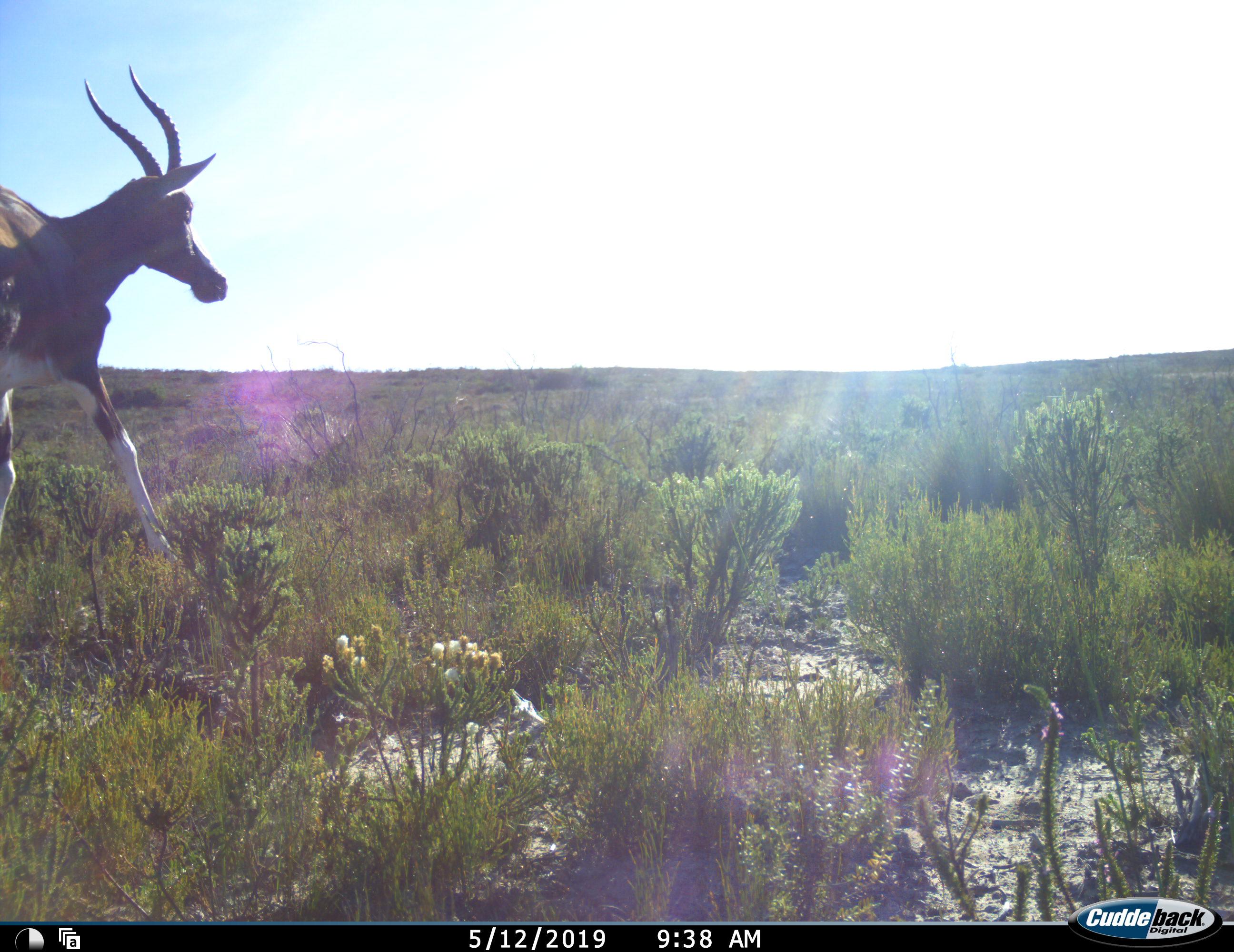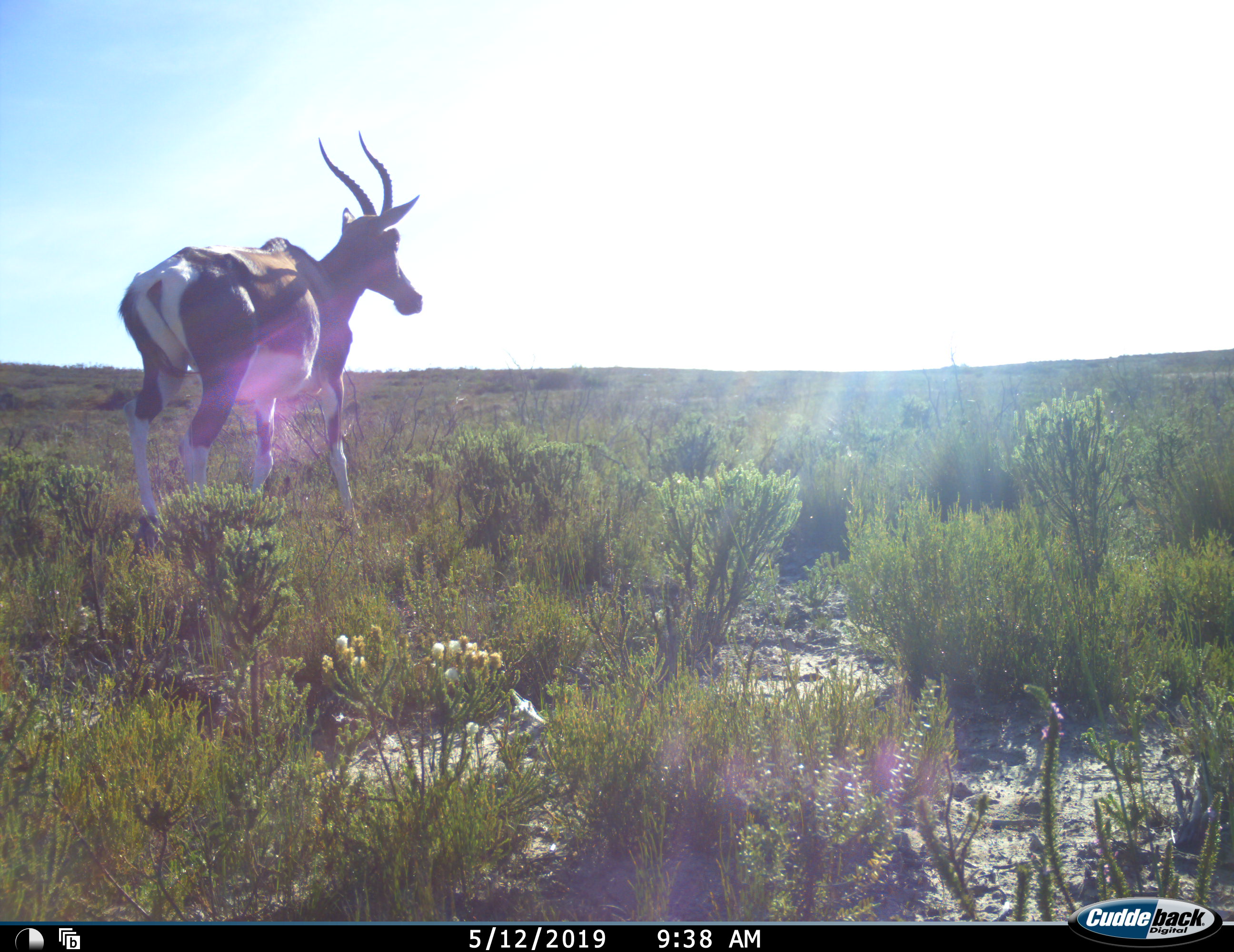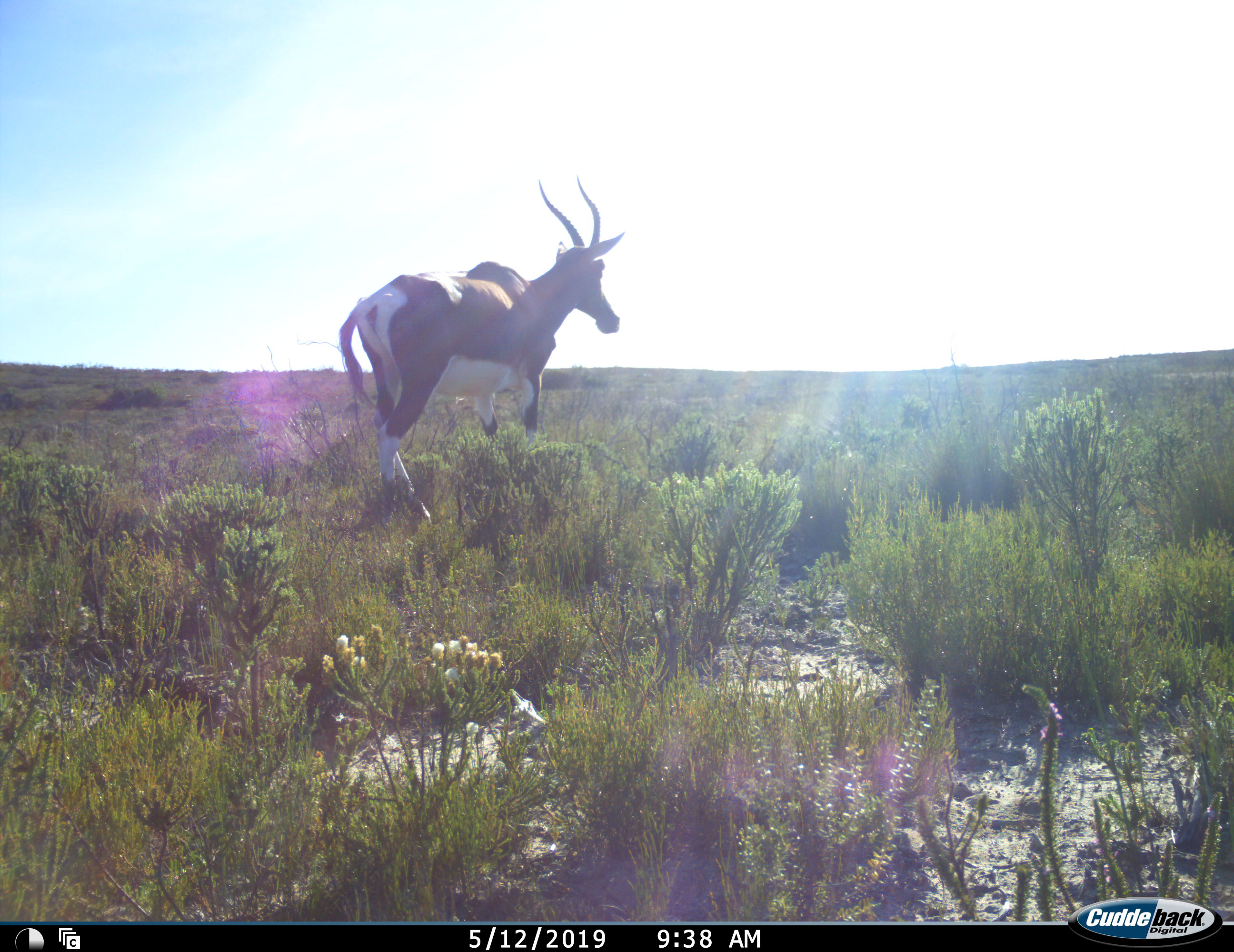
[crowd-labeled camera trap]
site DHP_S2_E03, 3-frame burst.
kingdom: Animalia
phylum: Chordata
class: Mammalia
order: Artiodactyla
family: Bovidae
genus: Damaliscus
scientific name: Damaliscus pygargus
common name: bontebok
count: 1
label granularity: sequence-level